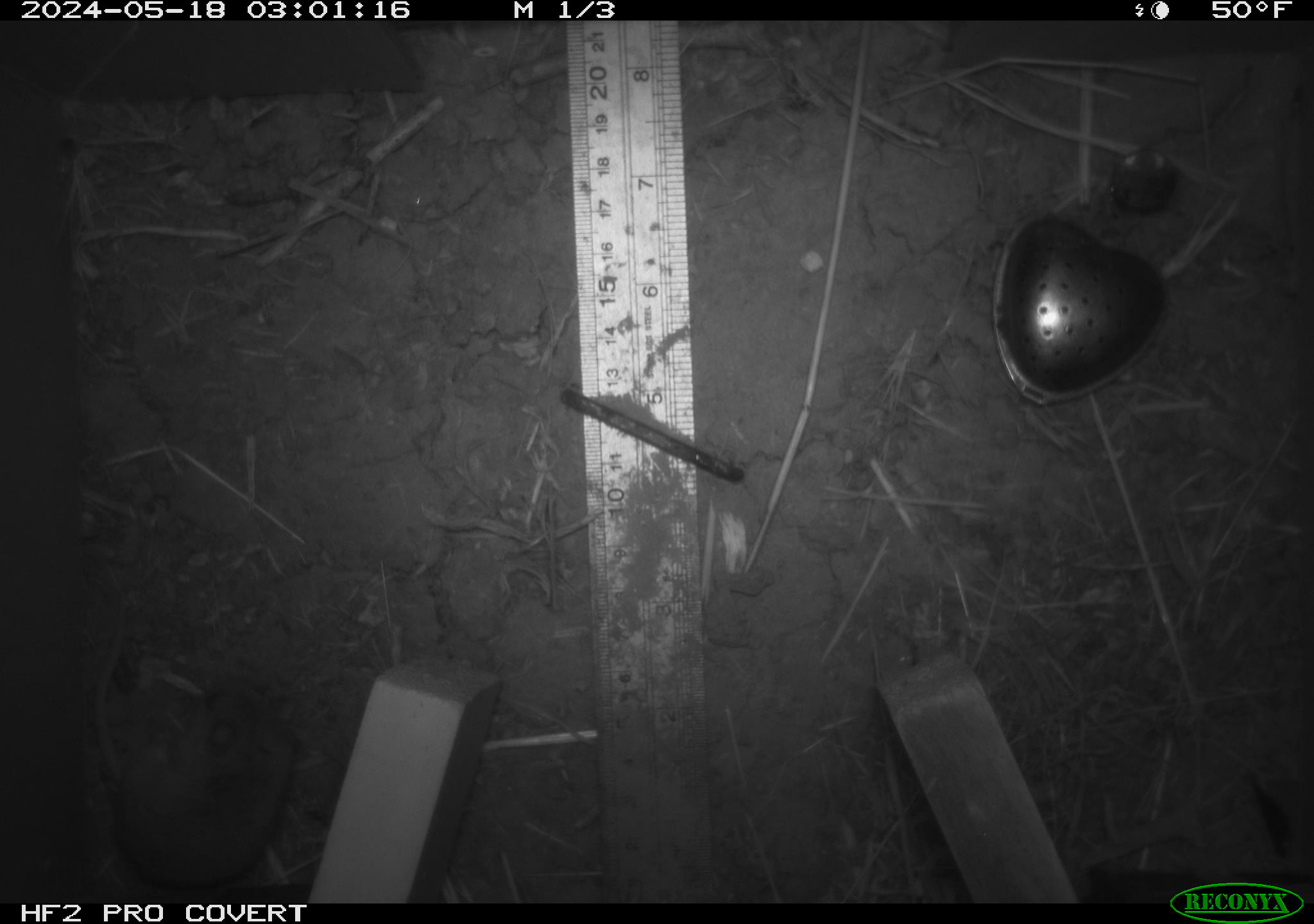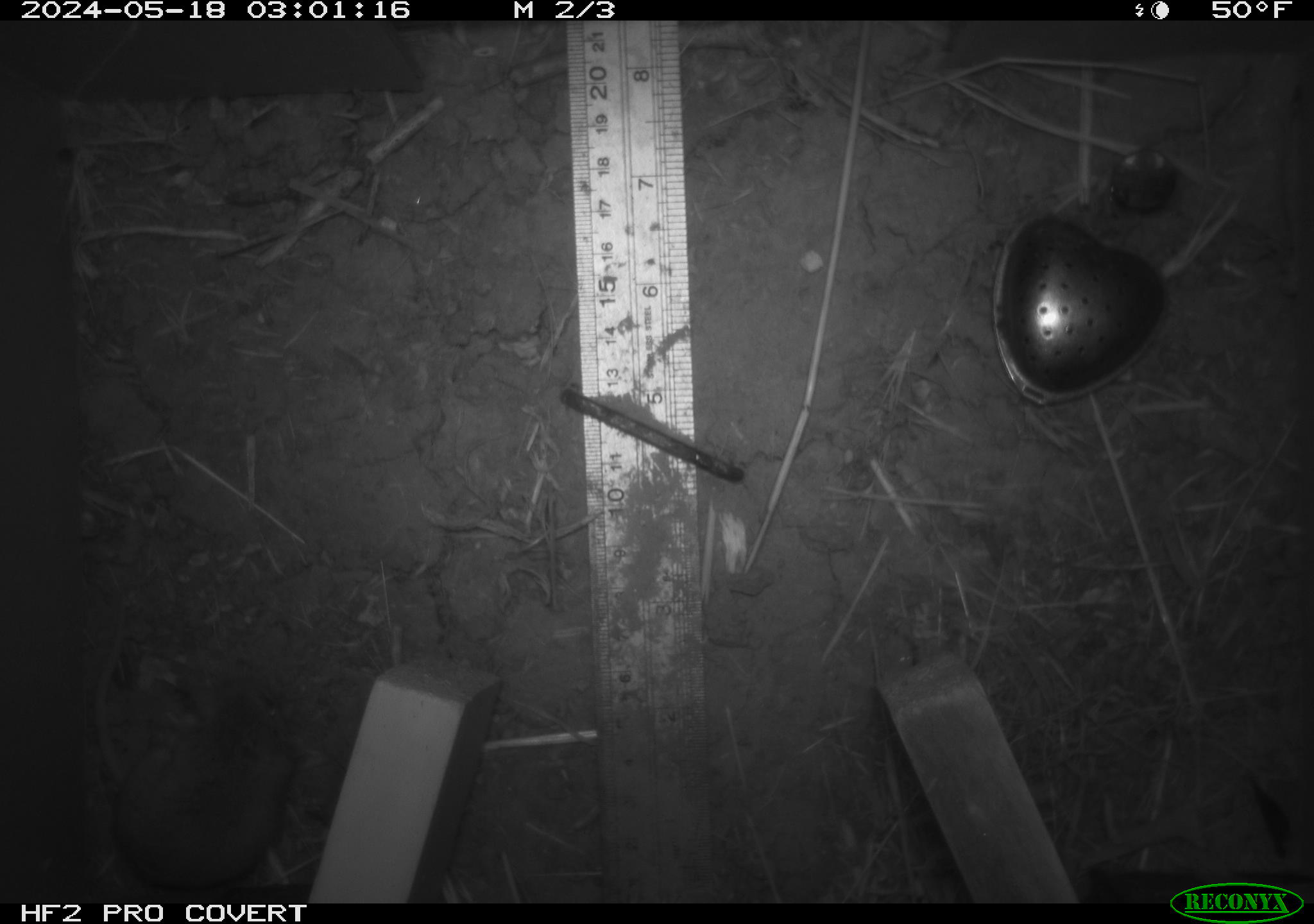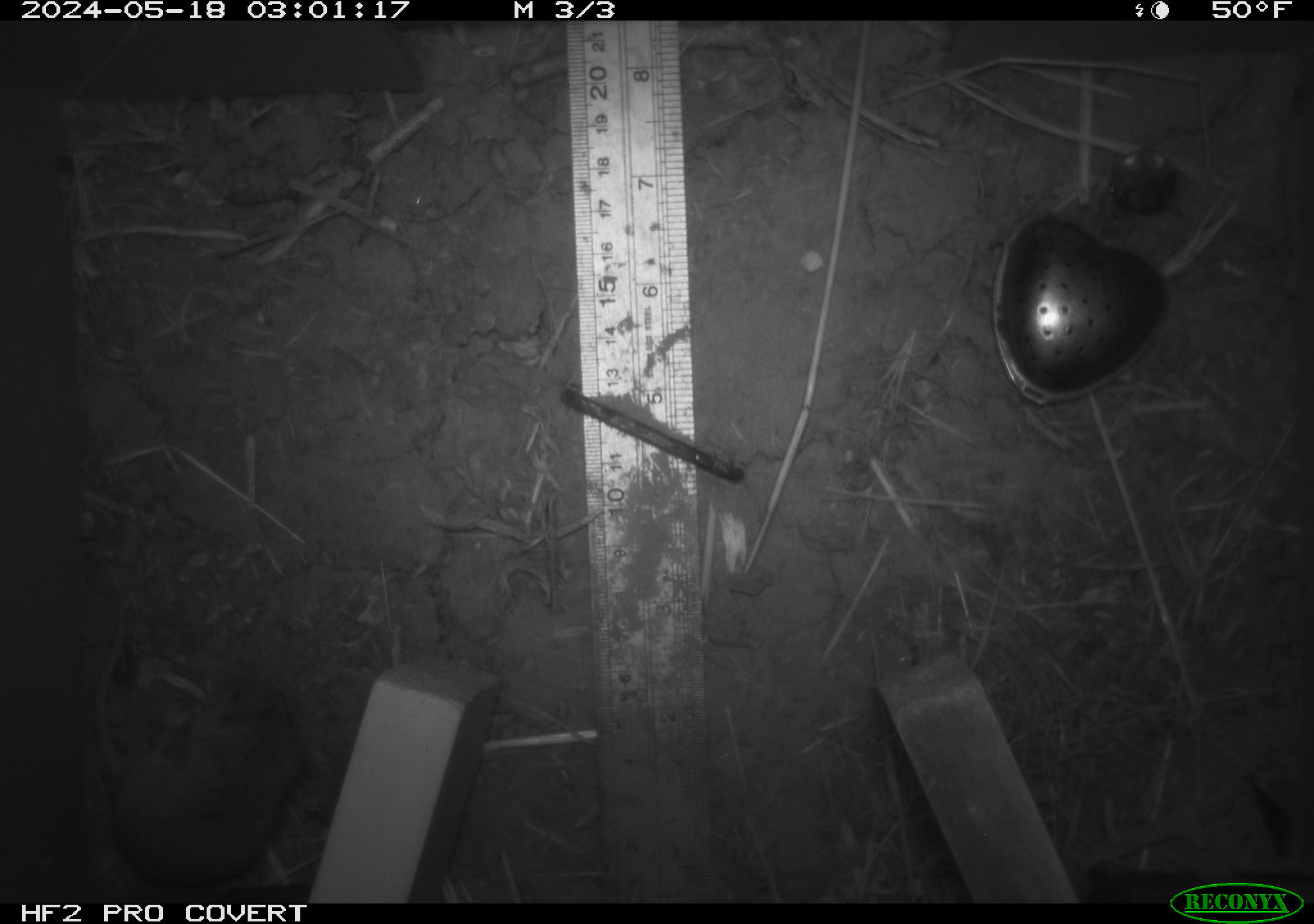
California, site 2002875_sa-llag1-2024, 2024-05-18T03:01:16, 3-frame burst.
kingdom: Animalia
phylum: Chordata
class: Mammalia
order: Rodentia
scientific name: Rodentia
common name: mouse species